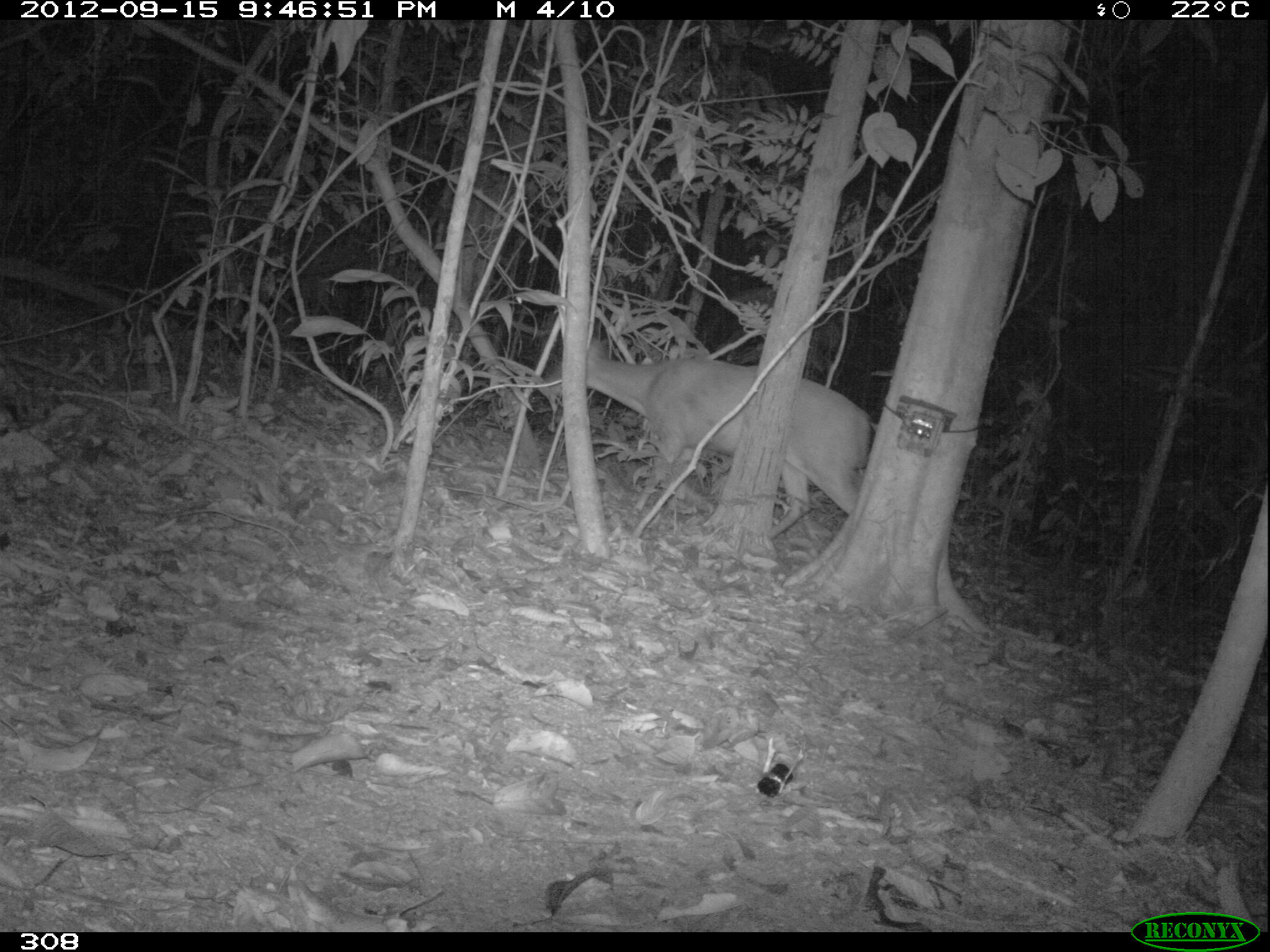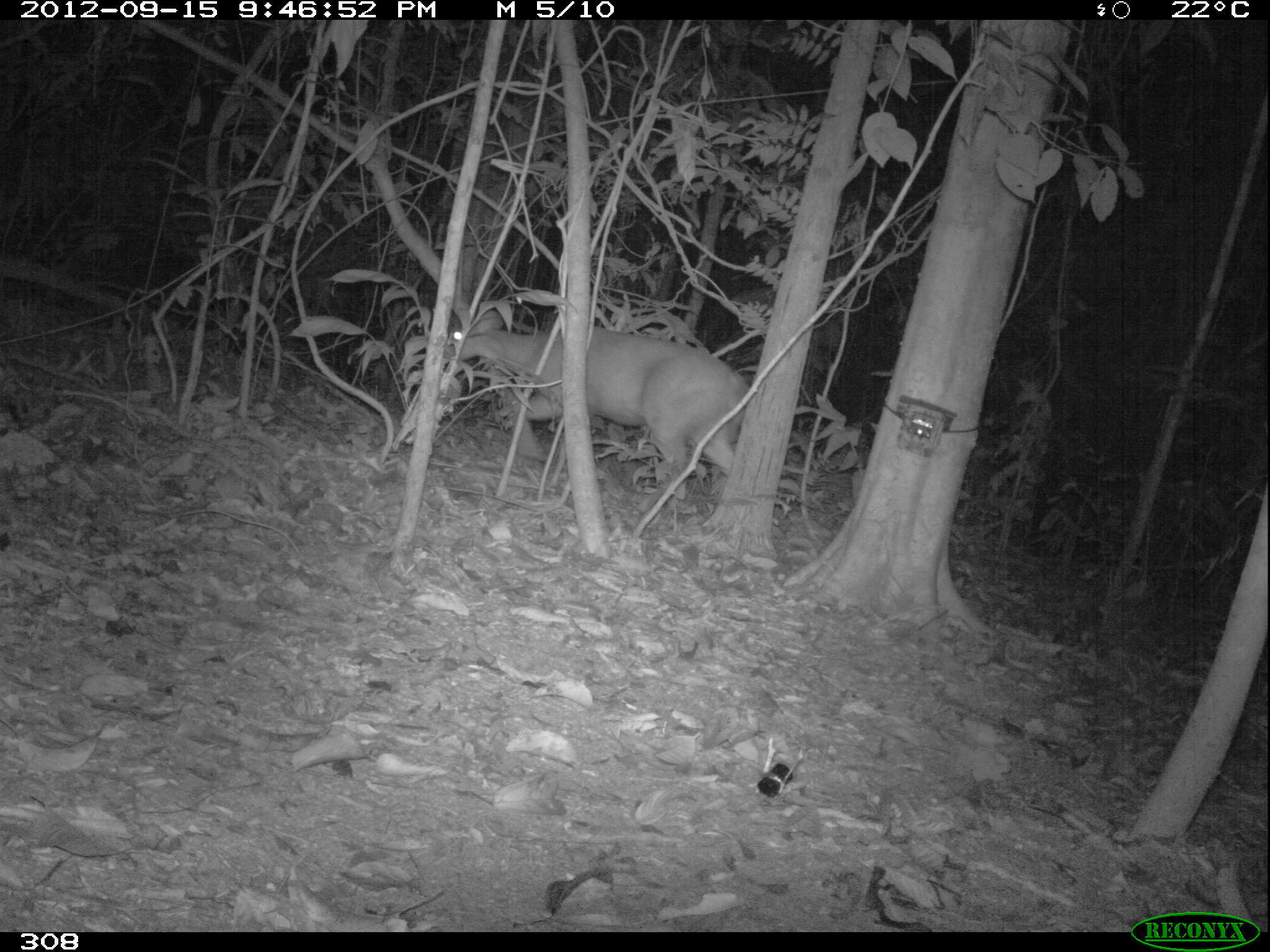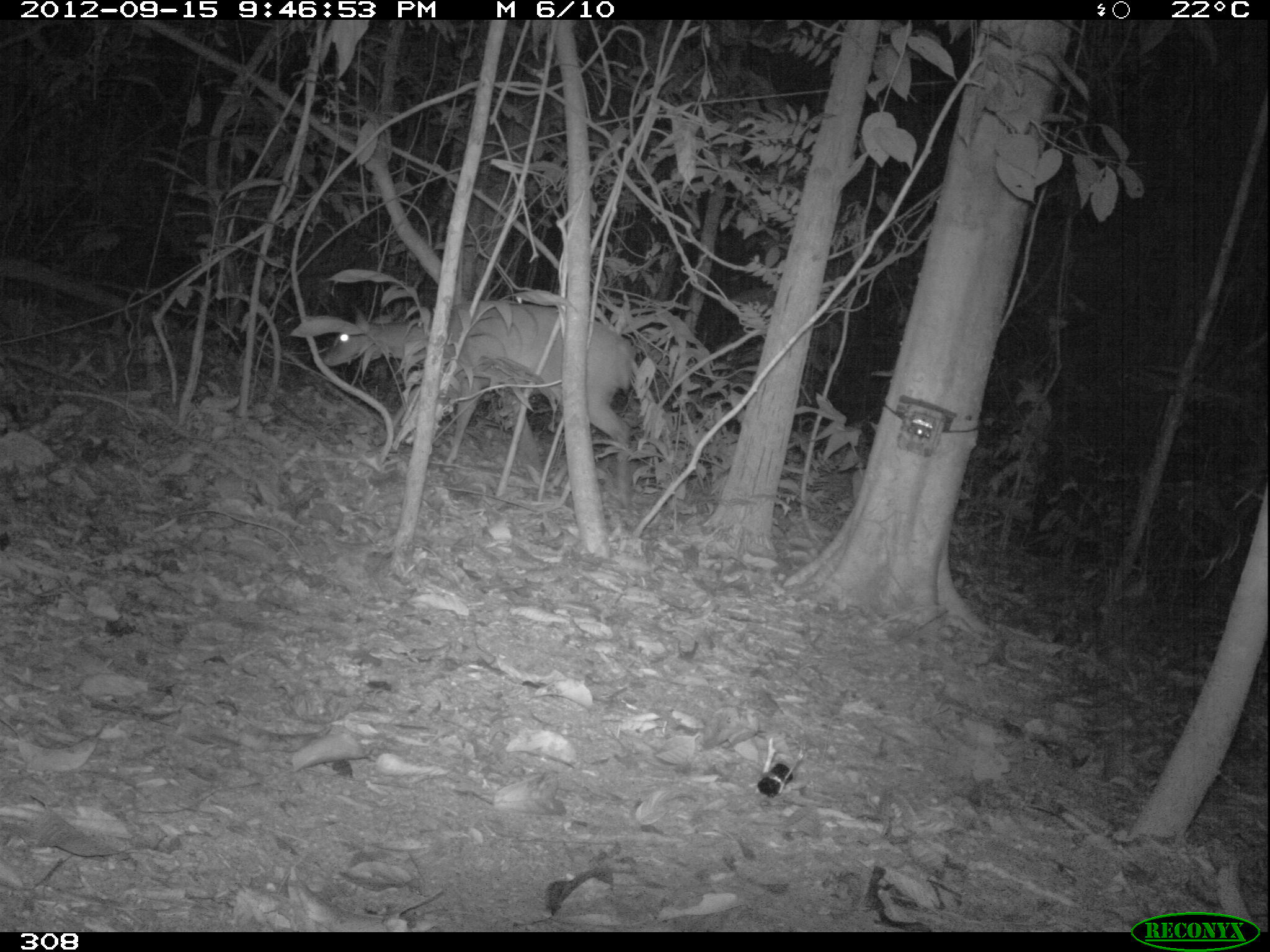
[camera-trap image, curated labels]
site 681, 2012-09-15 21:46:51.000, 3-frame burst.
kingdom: Animalia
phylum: Chordata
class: Mammalia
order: Artiodactyla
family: Cervidae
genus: Mazama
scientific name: Mazama americana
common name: red brocket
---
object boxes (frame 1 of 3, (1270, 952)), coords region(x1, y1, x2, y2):
mazama americana: region(536, 336, 870, 538)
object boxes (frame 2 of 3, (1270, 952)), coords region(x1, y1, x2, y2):
mazama americana: region(443, 310, 750, 516)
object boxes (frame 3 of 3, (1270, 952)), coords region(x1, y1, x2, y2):
mazama americana: region(322, 299, 636, 508)